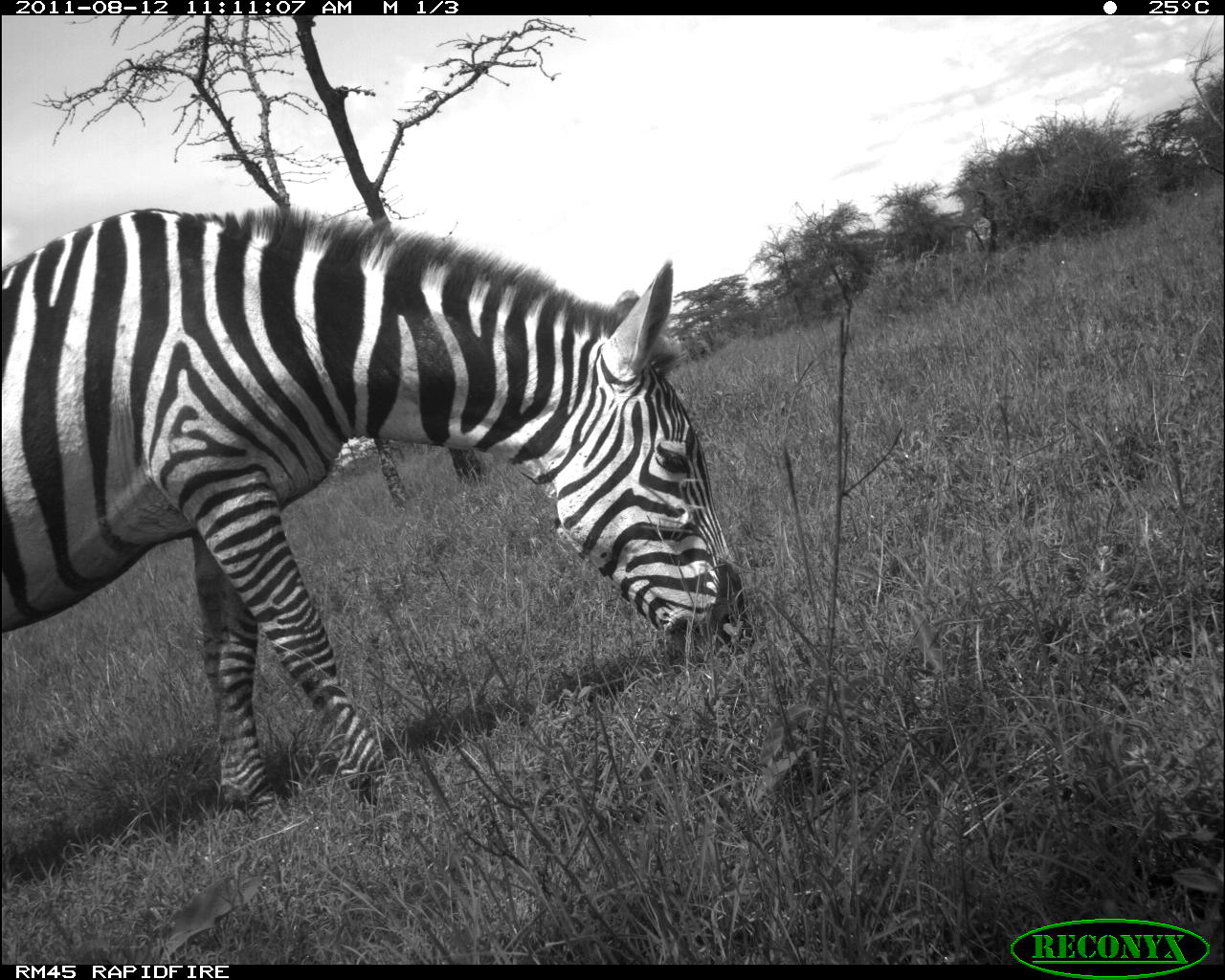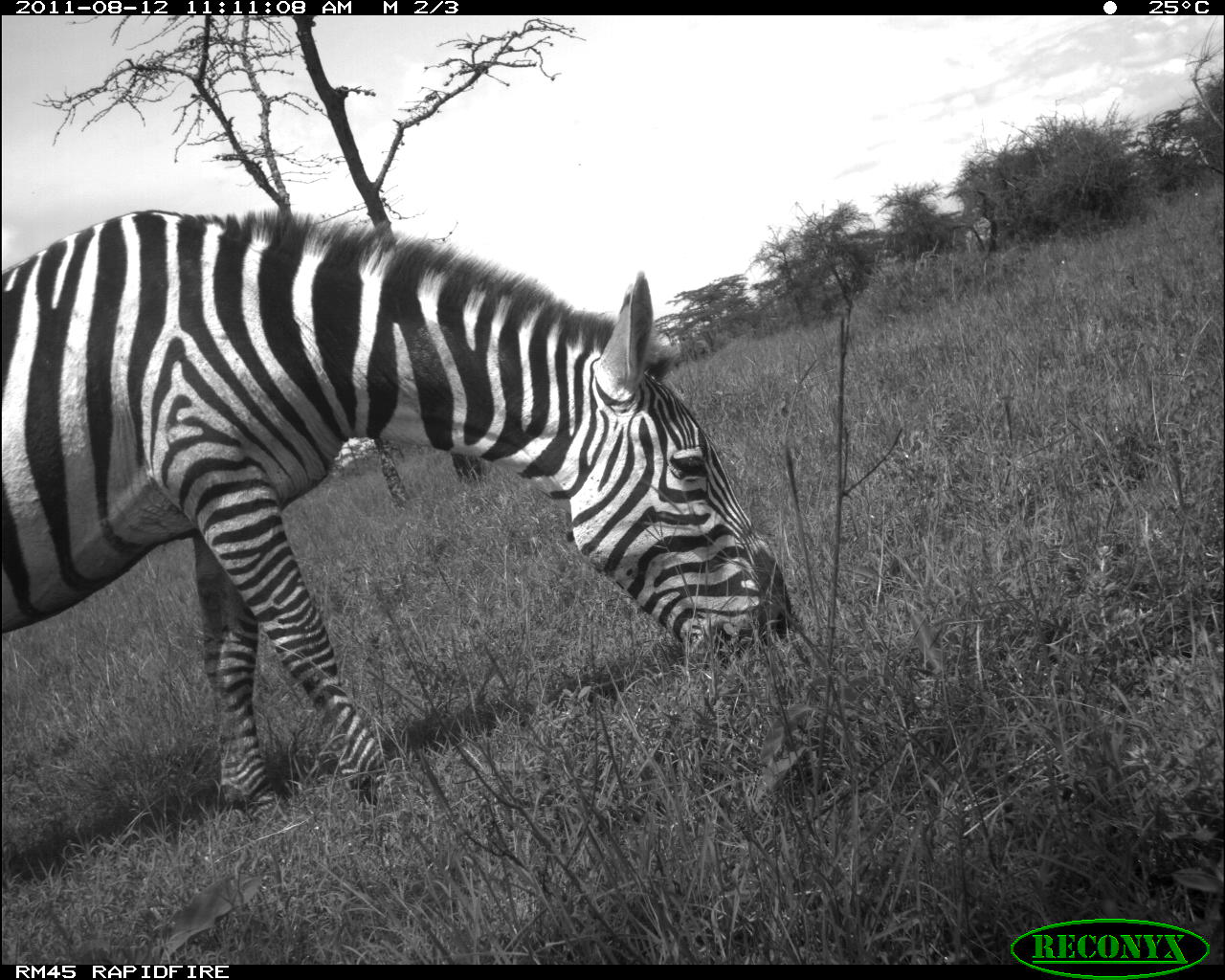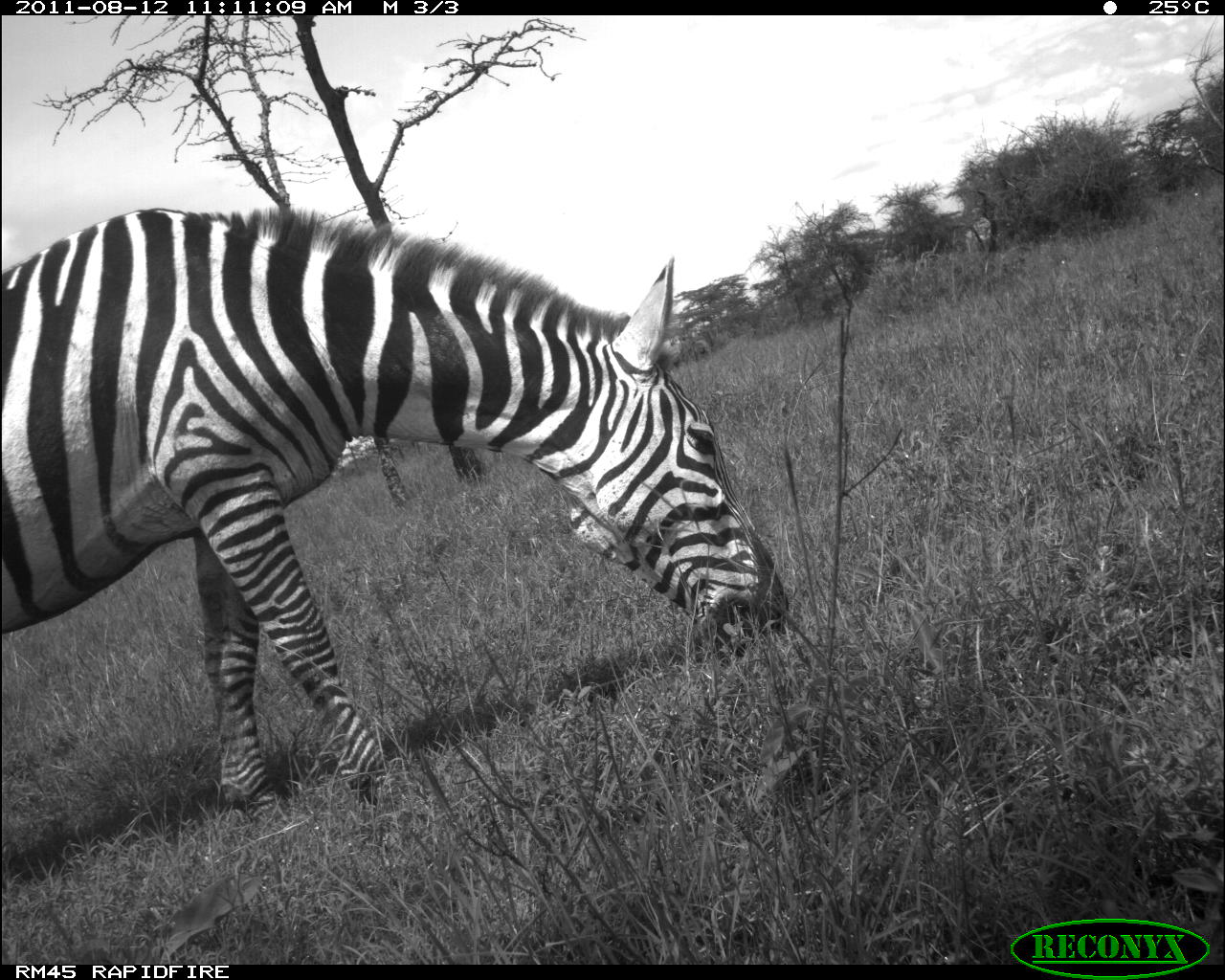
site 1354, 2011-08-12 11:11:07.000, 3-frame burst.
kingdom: Animalia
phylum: Chordata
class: Mammalia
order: Perissodactyla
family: Equidae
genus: Equus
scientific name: Equus quagga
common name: plains zebra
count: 1